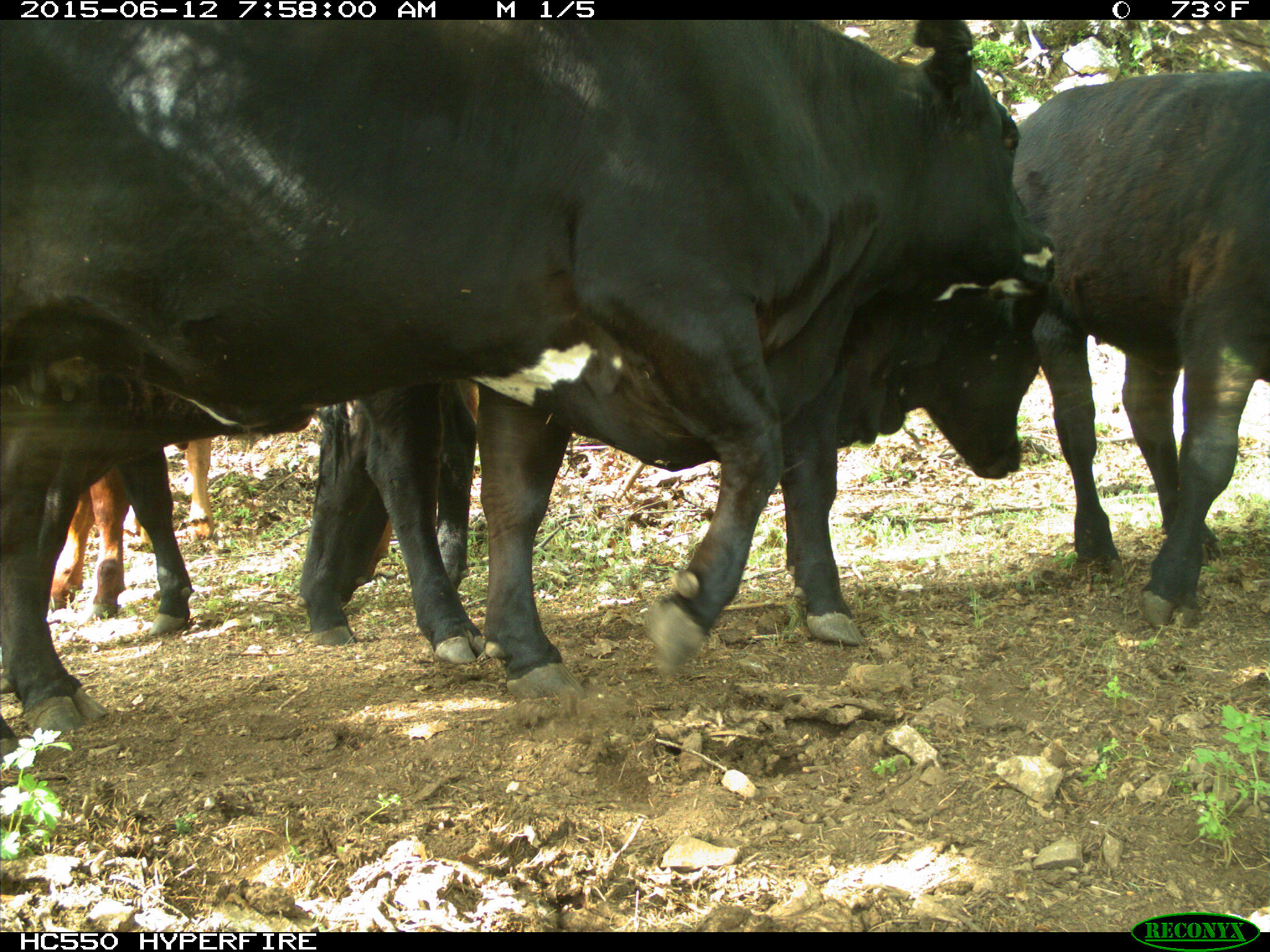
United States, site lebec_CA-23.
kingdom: Animalia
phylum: Chordata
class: Mammalia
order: Artiodactyla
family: Bovidae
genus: Bos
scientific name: Bos taurus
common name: domestic cow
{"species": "Bos taurus (domestic cow)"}